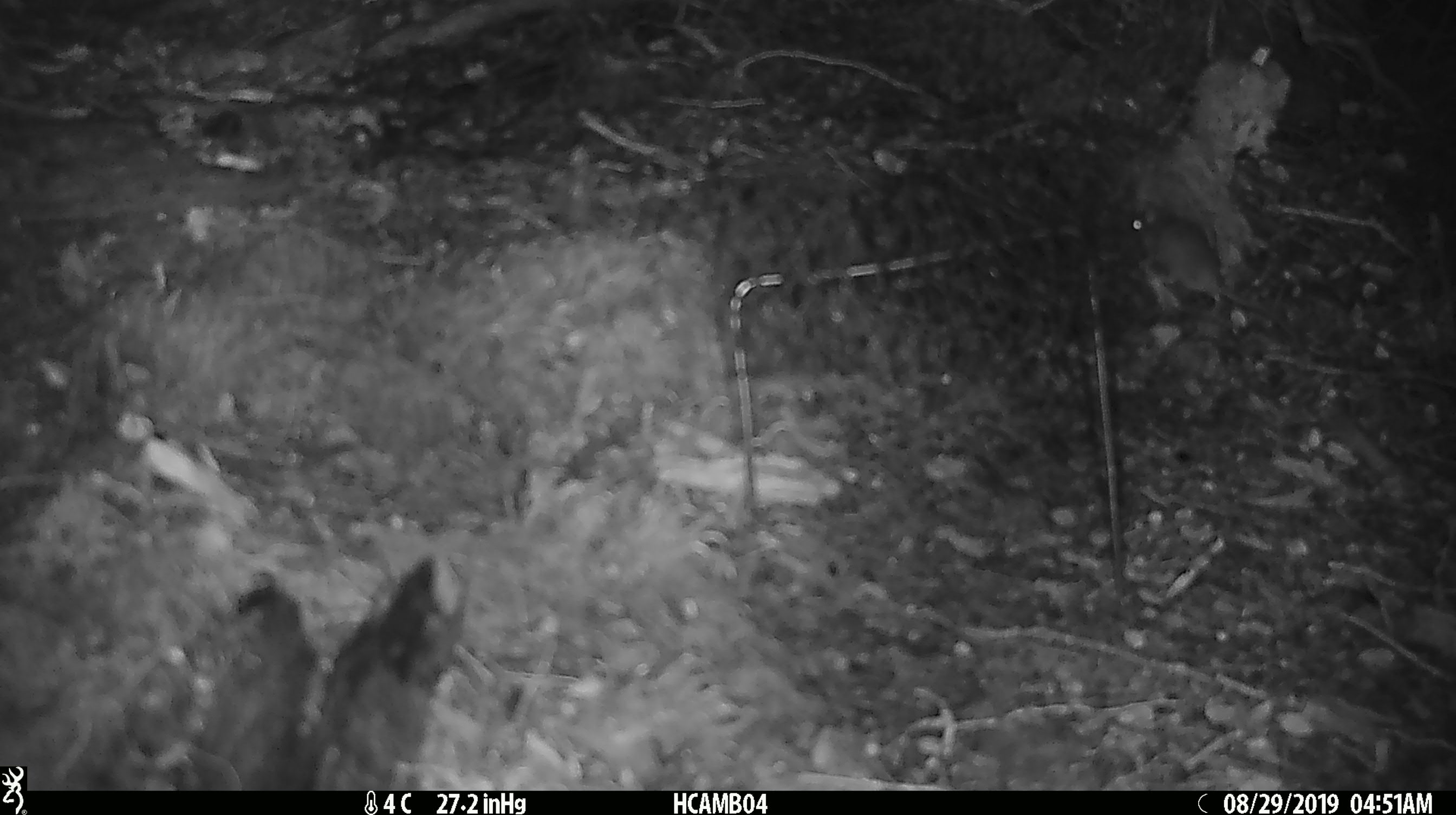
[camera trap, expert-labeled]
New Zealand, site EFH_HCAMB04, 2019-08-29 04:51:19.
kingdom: Animalia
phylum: Chordata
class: Mammalia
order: Rodentia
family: Muridae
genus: Mus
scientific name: Mus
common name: mouse